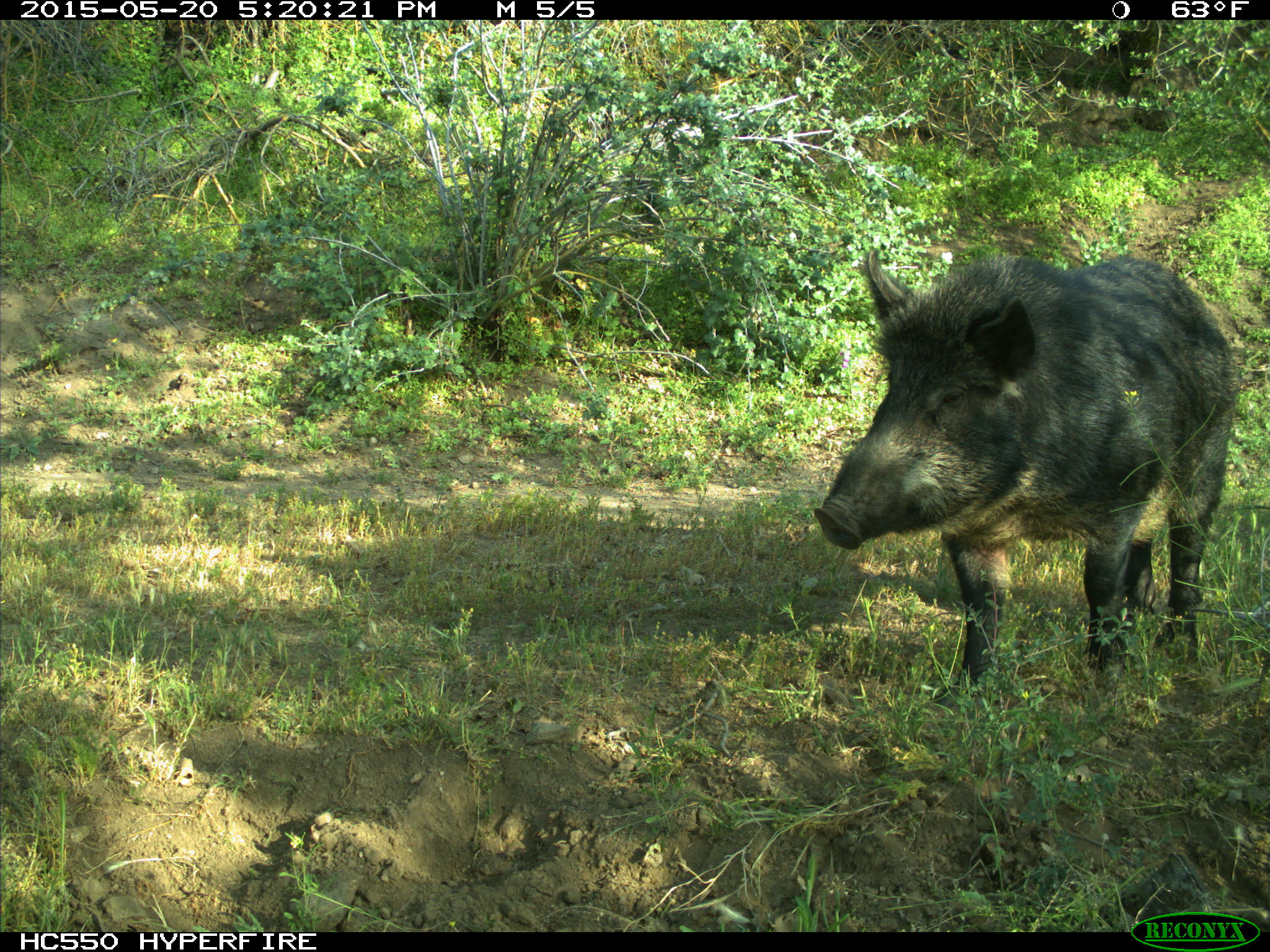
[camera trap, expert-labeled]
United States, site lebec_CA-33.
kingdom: Animalia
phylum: Chordata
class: Mammalia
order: Artiodactyla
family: Suidae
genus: Sus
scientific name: Sus scrofa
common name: wild boar